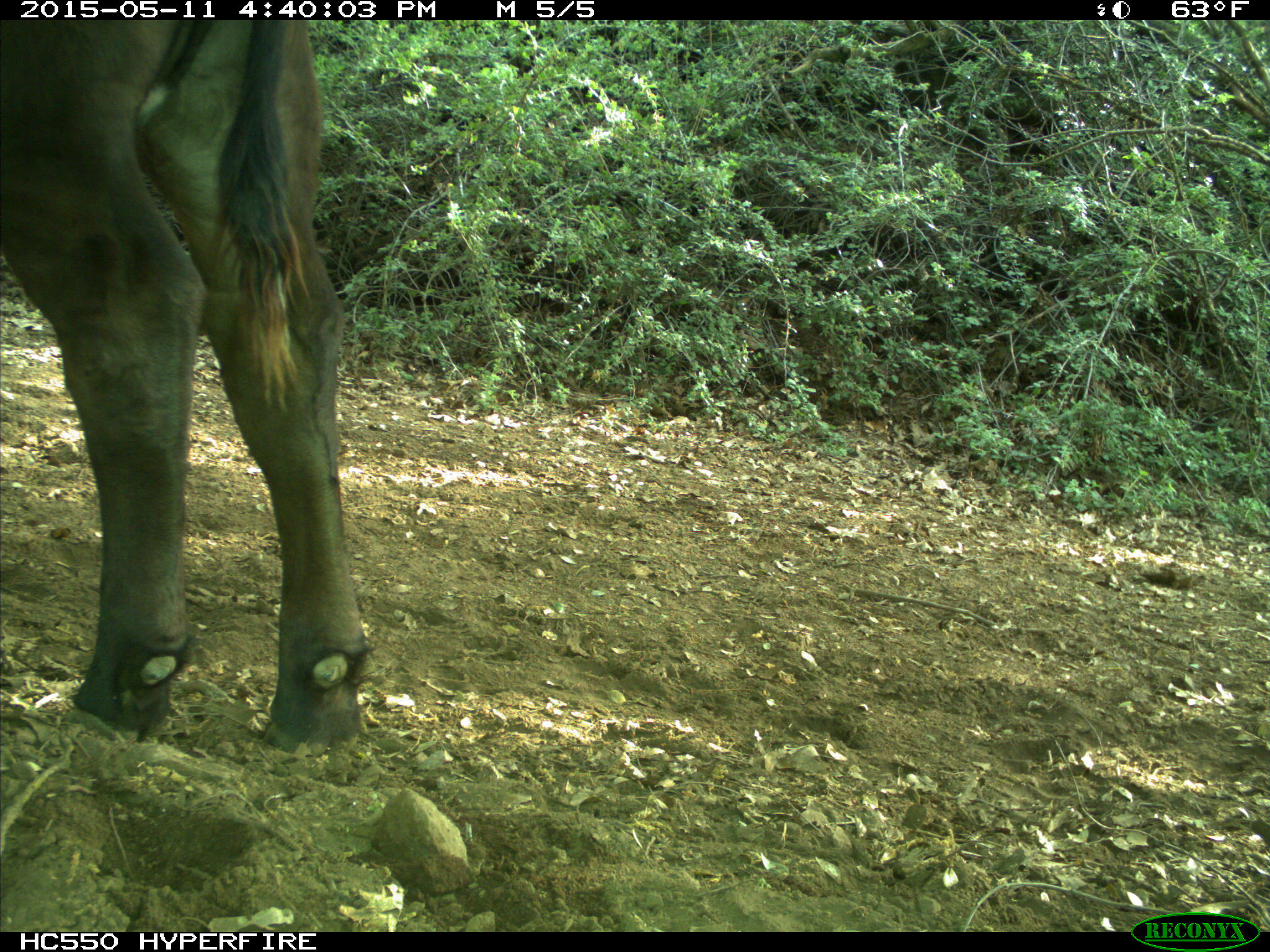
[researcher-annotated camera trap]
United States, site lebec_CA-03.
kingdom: Animalia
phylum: Chordata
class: Mammalia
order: Artiodactyla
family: Bovidae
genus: Bos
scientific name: Bos taurus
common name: domestic cow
Bos taurus (domestic cow).